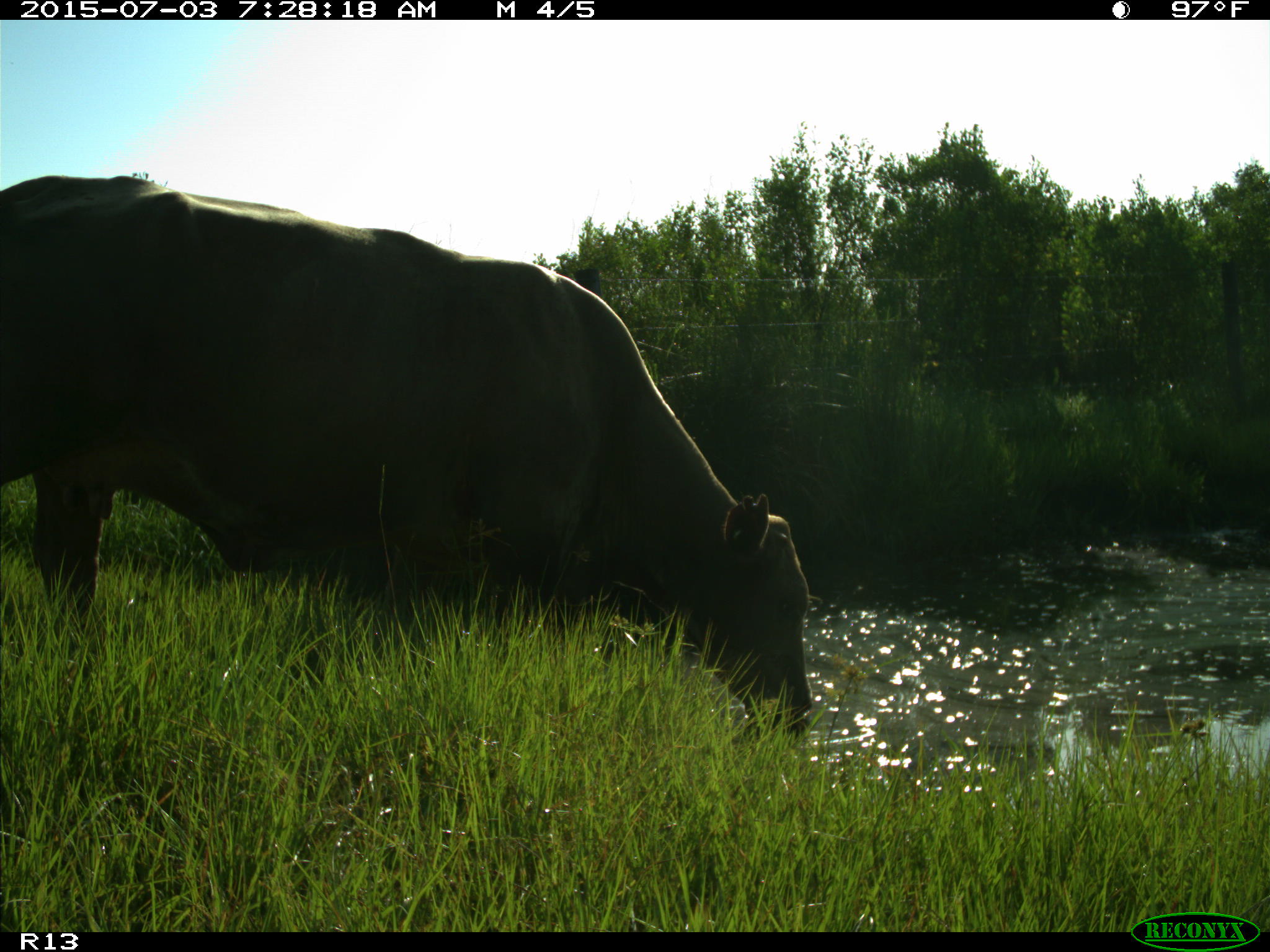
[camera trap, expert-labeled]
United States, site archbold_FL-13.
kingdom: Animalia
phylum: Chordata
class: Mammalia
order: Artiodactyla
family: Bovidae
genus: Bos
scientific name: Bos taurus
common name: domestic cow